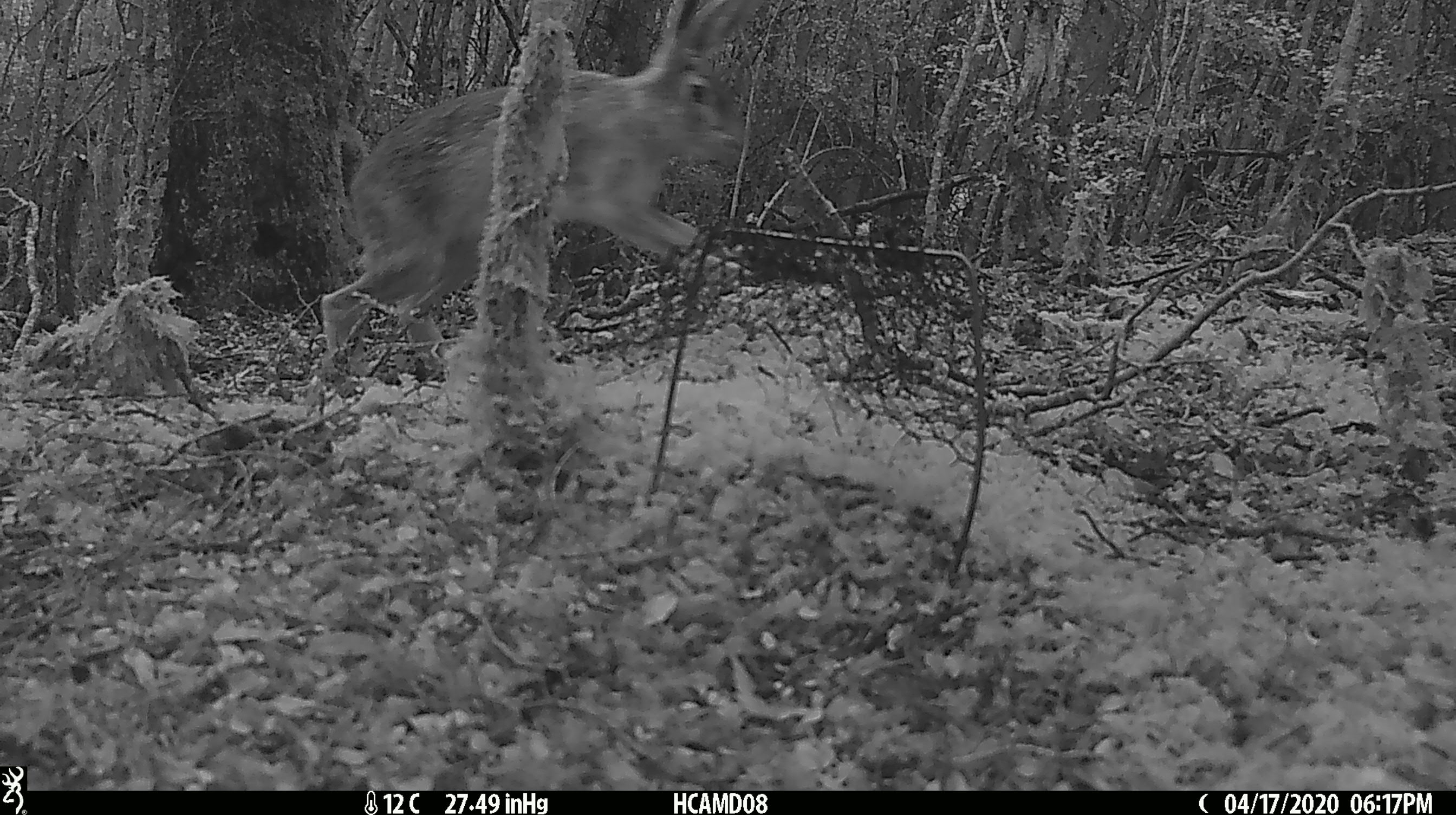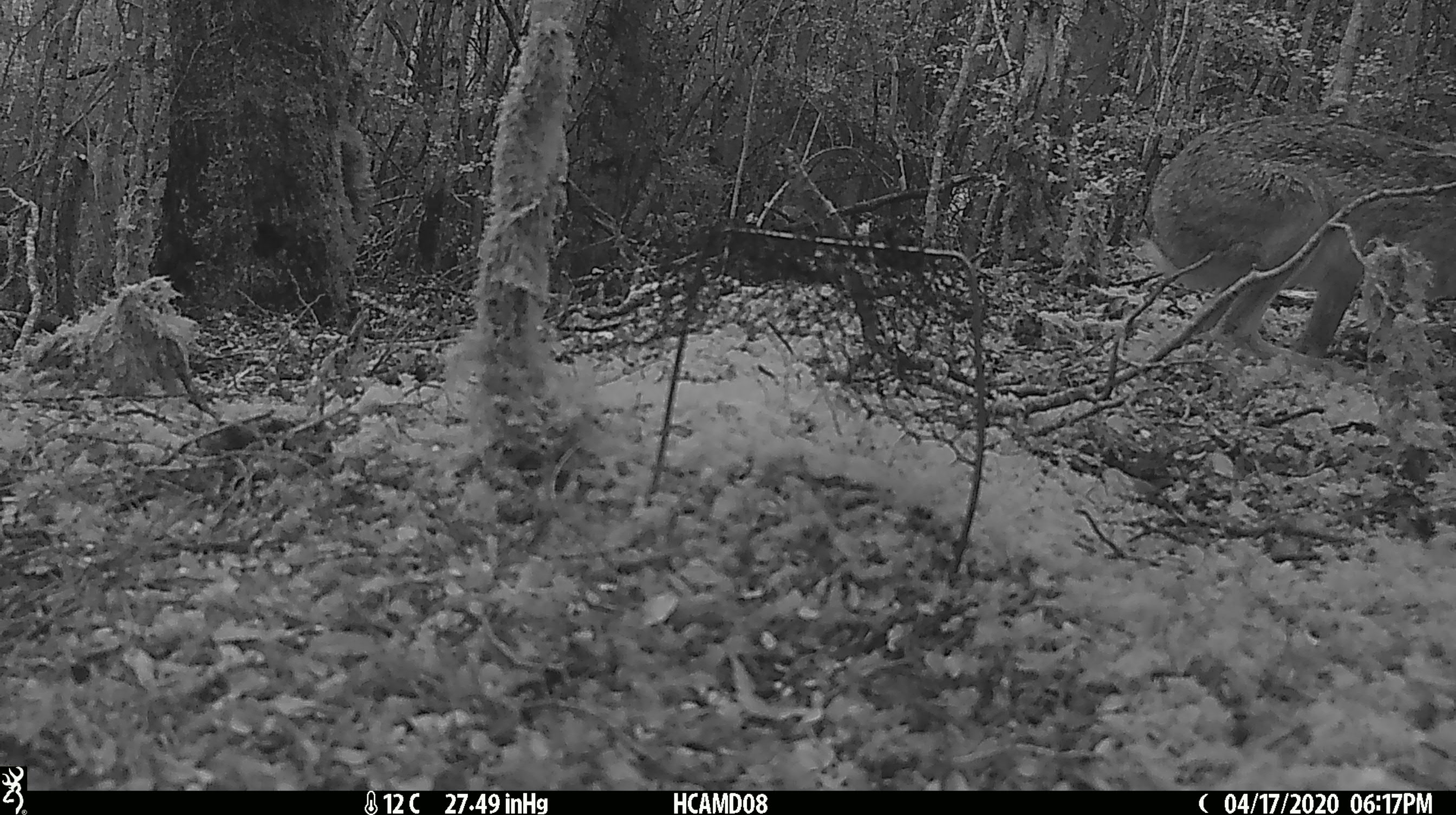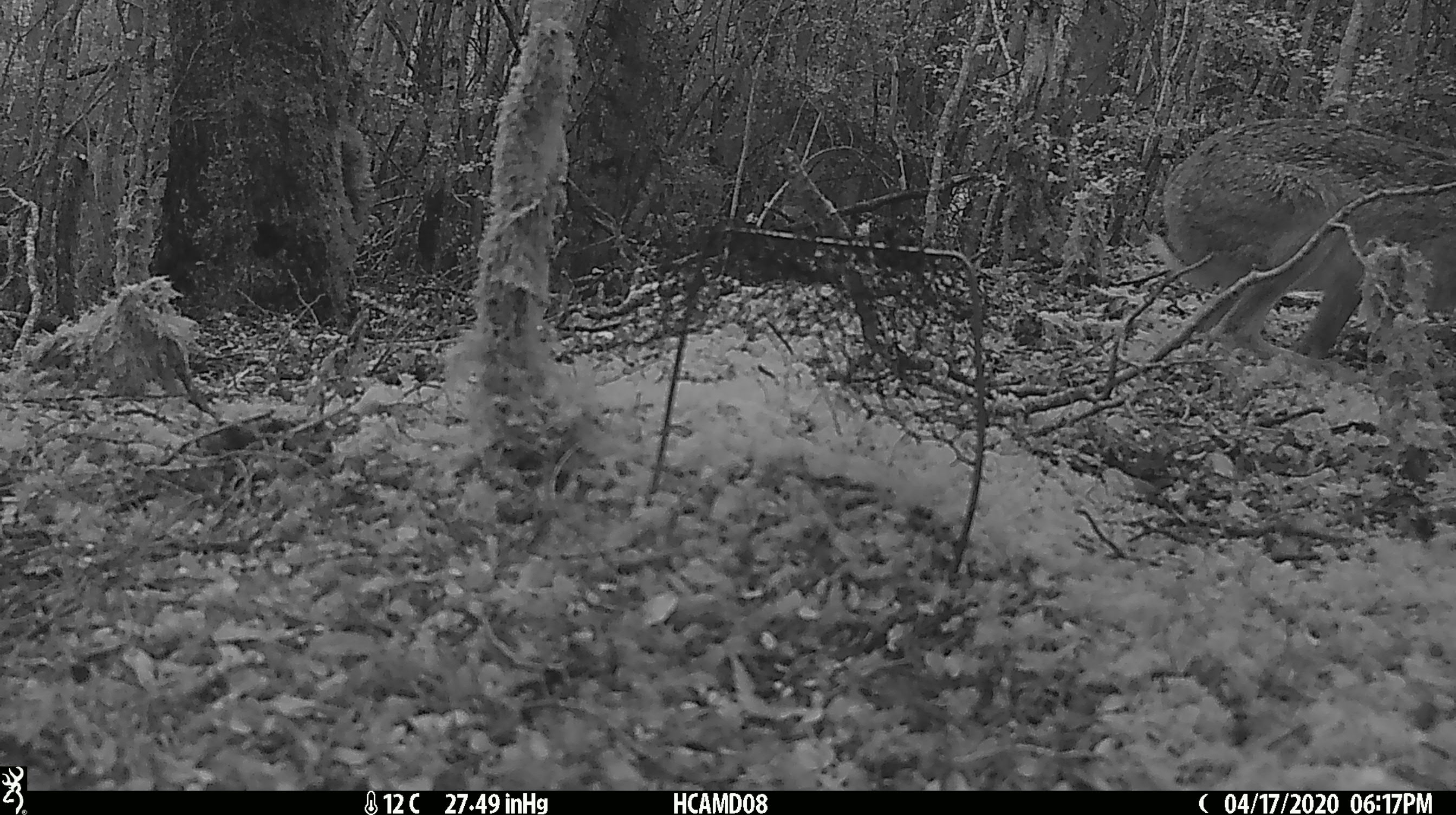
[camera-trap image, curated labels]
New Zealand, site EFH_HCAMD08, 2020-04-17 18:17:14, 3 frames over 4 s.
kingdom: Animalia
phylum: Chordata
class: Mammalia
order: Lagomorpha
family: Leporidae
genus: Lepus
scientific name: Lepus europaeus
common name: brown hare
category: hare